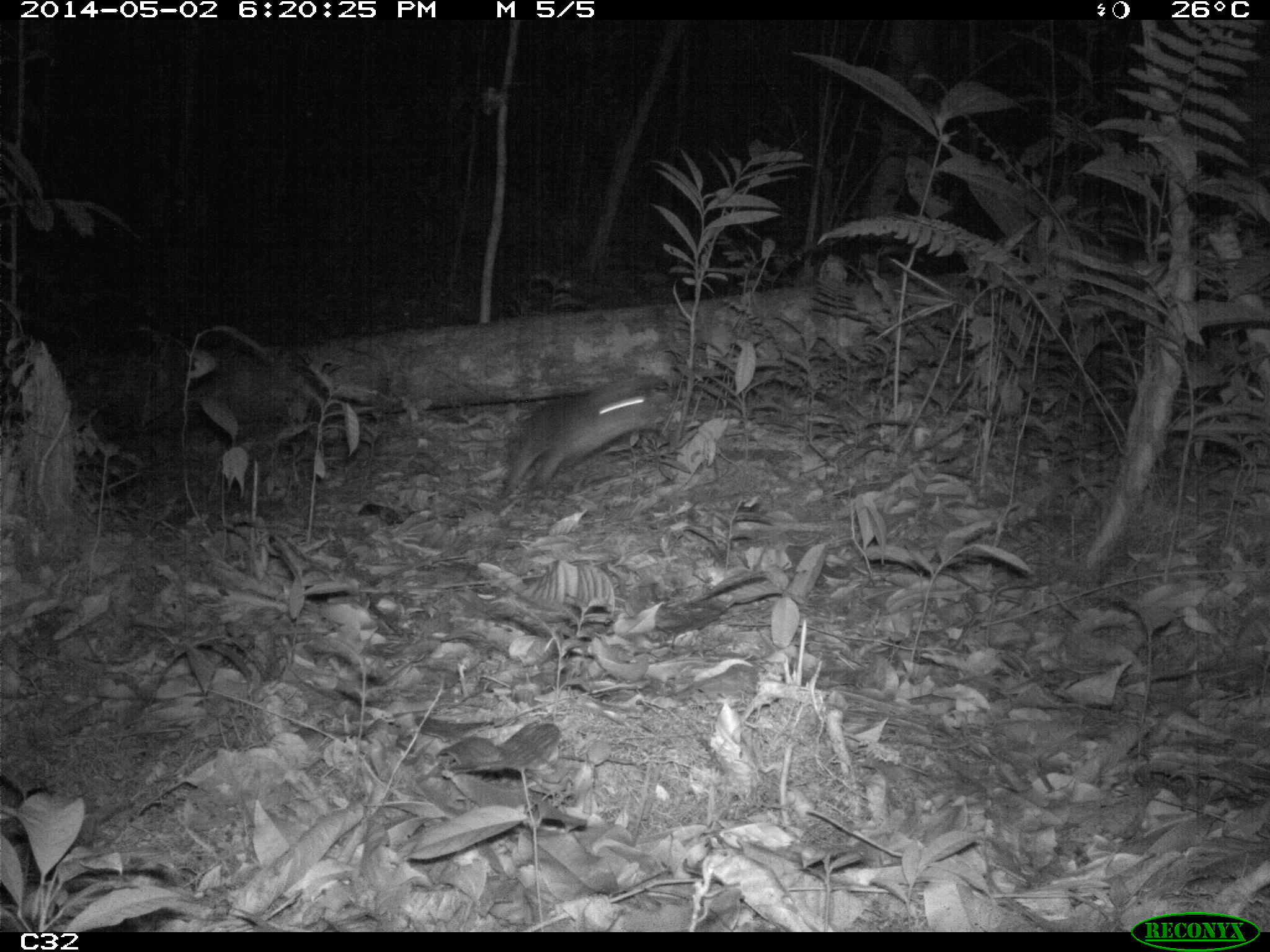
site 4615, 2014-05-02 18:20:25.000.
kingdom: Animalia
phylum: Chordata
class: Mammalia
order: Rodentia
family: Dasyproctidae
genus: Myoprocta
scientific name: Myoprocta pratti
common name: green acouchi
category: myoprocta pratii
Myoprocta pratii (green acouchi) (Myoprocta pratti), count 2, age adult.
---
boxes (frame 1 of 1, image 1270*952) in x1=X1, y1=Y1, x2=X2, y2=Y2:
myoprocta pratii: x1=503, y1=373, x2=665, y2=500